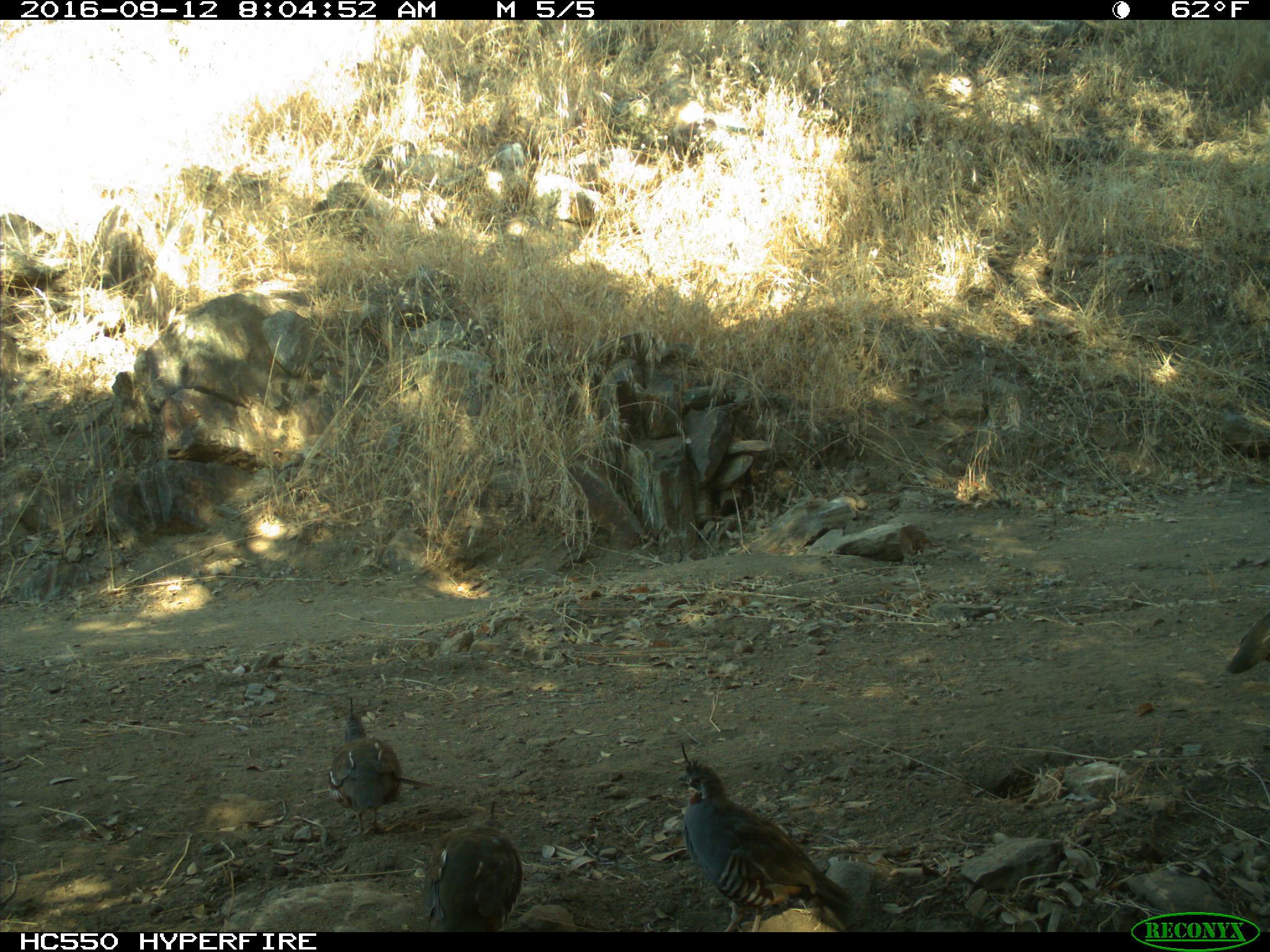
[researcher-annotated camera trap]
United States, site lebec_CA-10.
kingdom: Animalia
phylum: Chordata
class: Aves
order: Galliformes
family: Odontophoridae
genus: Callipepla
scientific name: Callipepla californica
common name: california quail